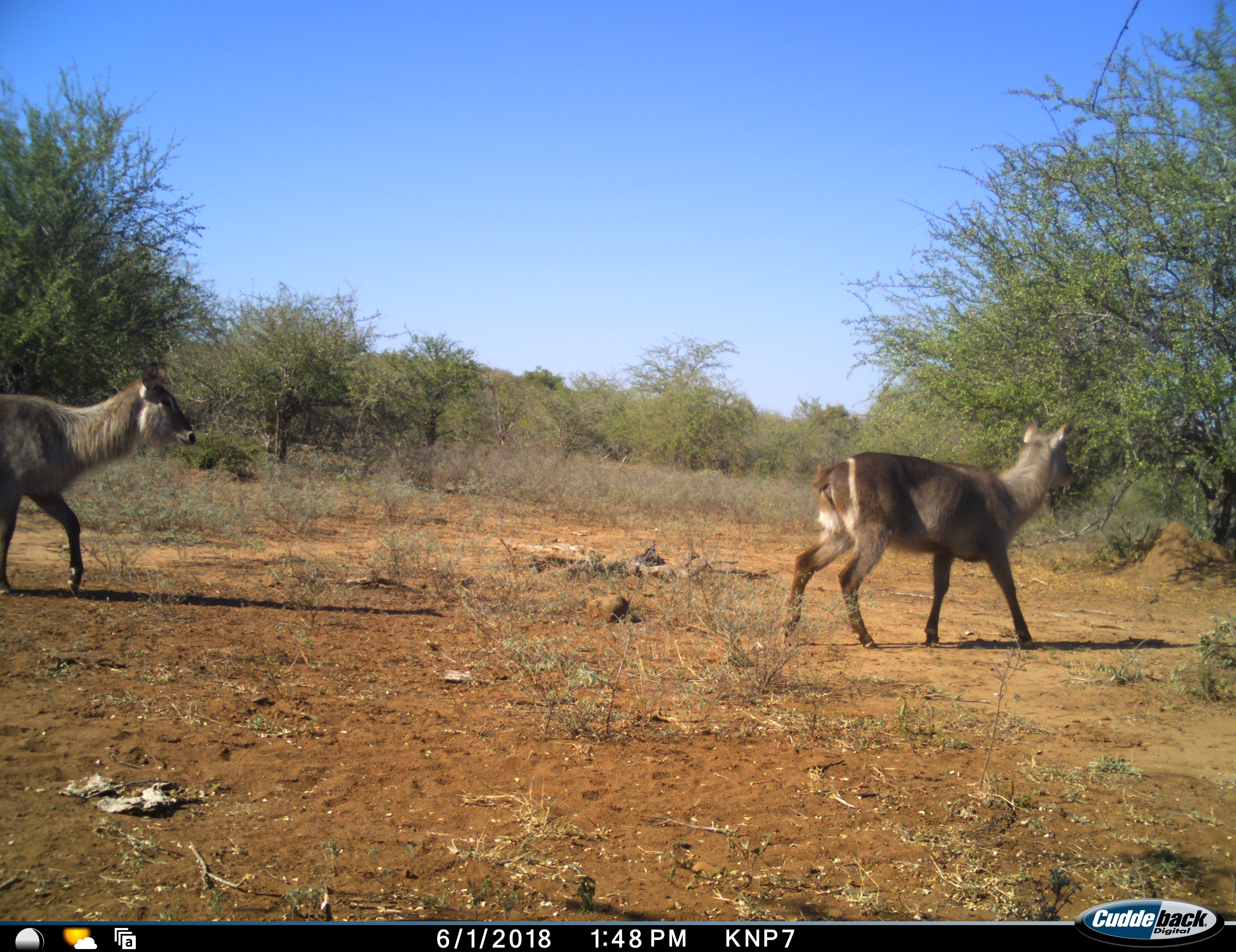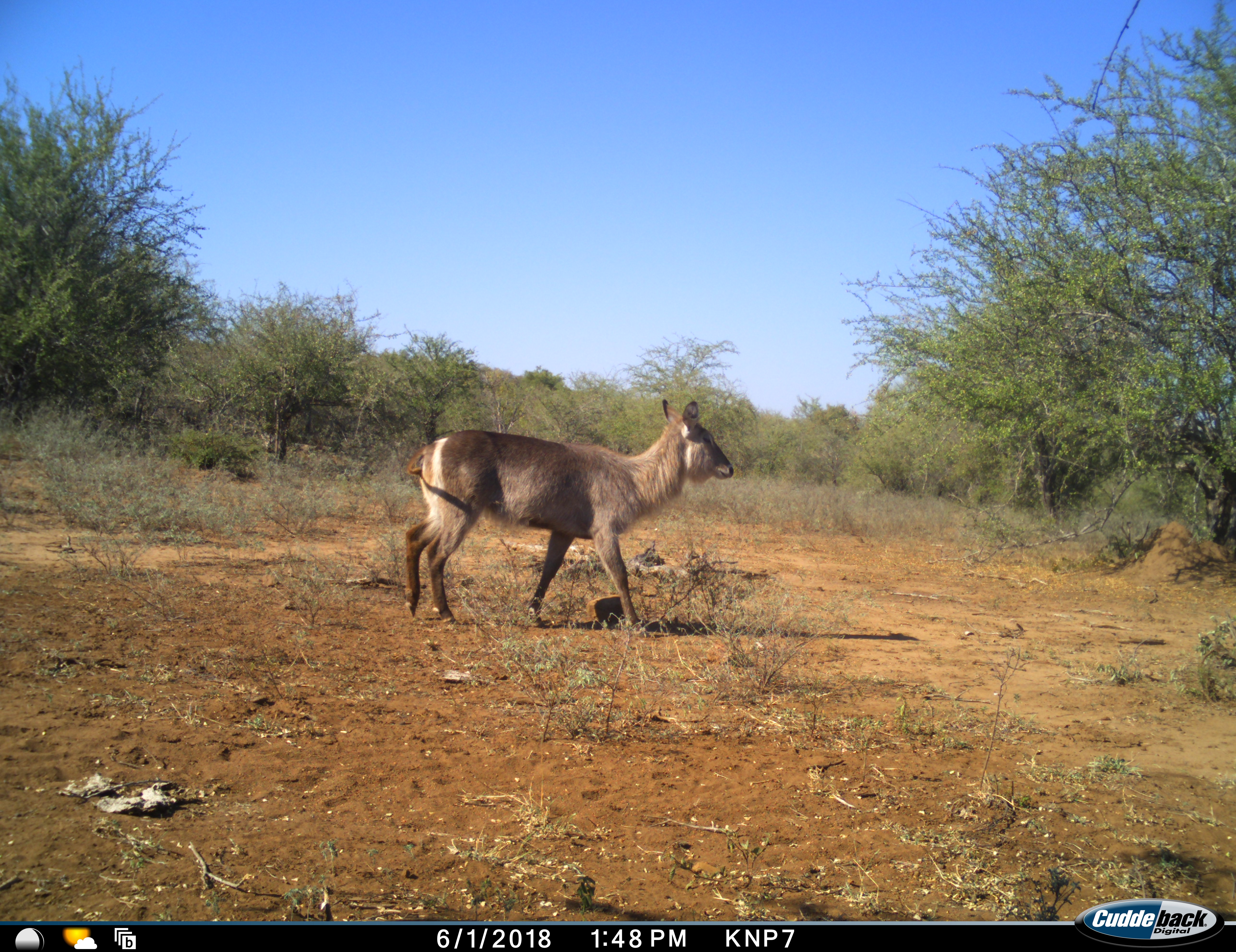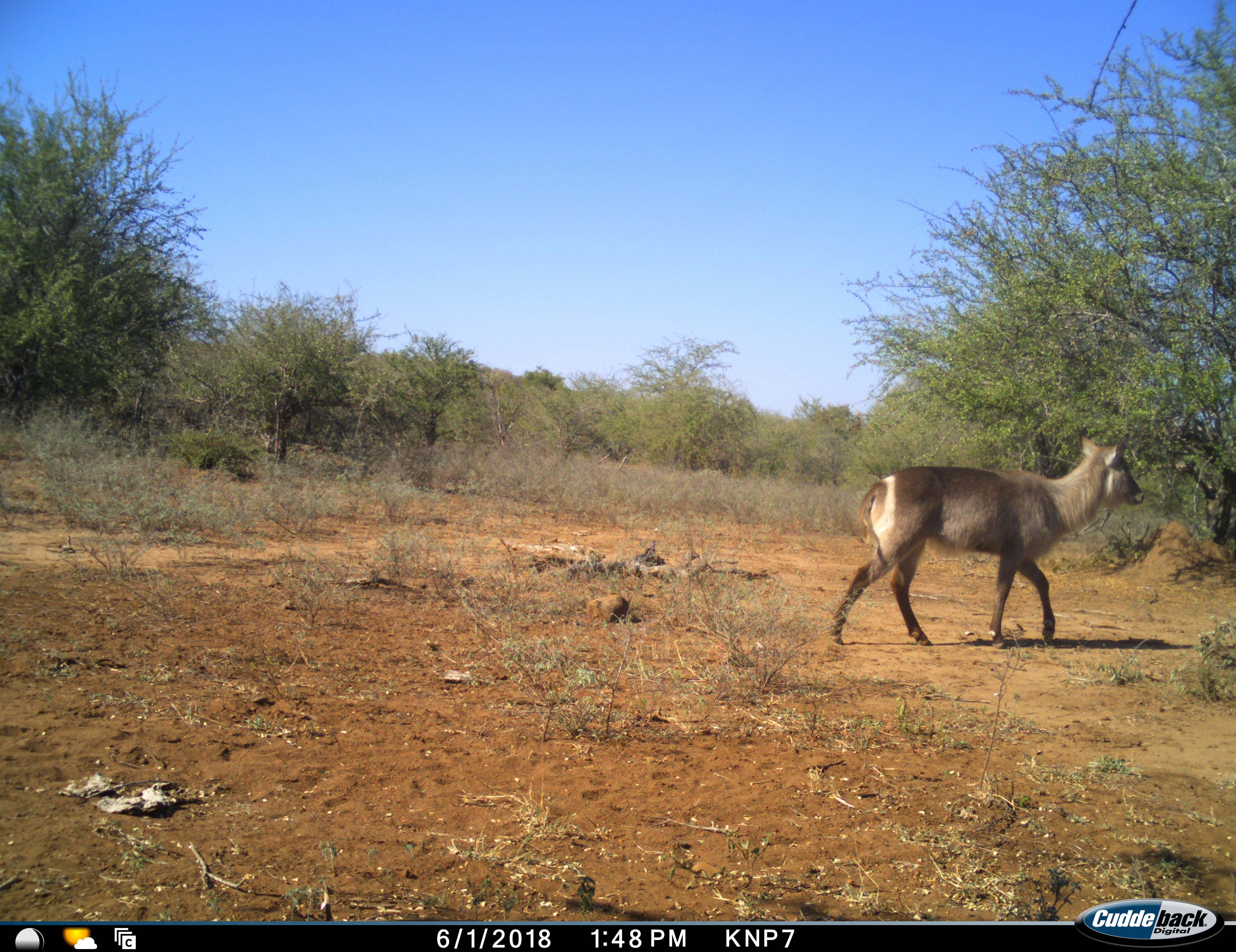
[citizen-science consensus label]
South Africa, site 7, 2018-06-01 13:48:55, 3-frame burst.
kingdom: Animalia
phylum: Chordata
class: Mammalia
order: Artiodactyla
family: Bovidae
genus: Kobus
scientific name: Kobus ellipsiprymnus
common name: waterbuck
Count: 2.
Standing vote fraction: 0%.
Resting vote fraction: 0%.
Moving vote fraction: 100%.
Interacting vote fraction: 0%.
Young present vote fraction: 10%.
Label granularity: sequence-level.